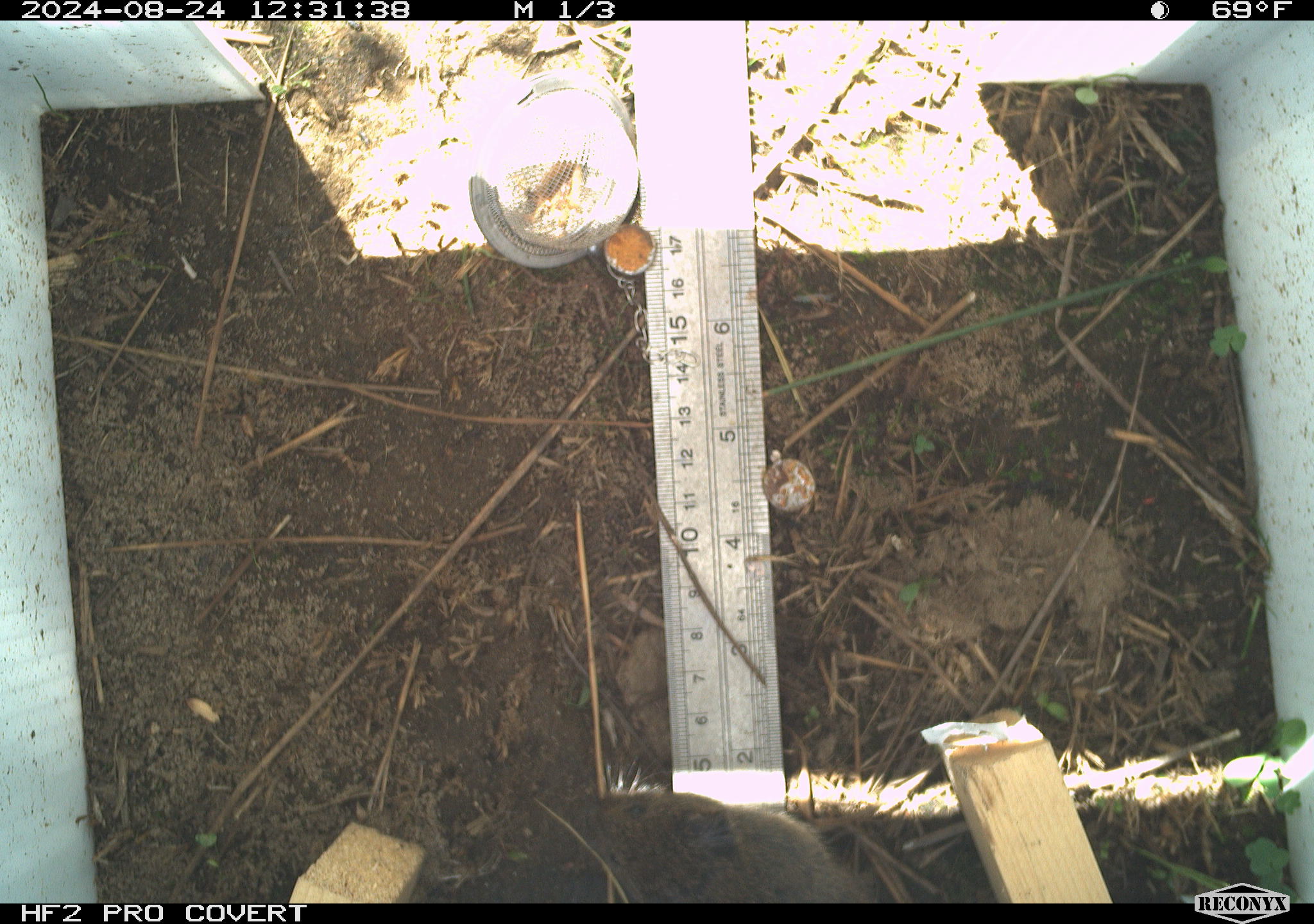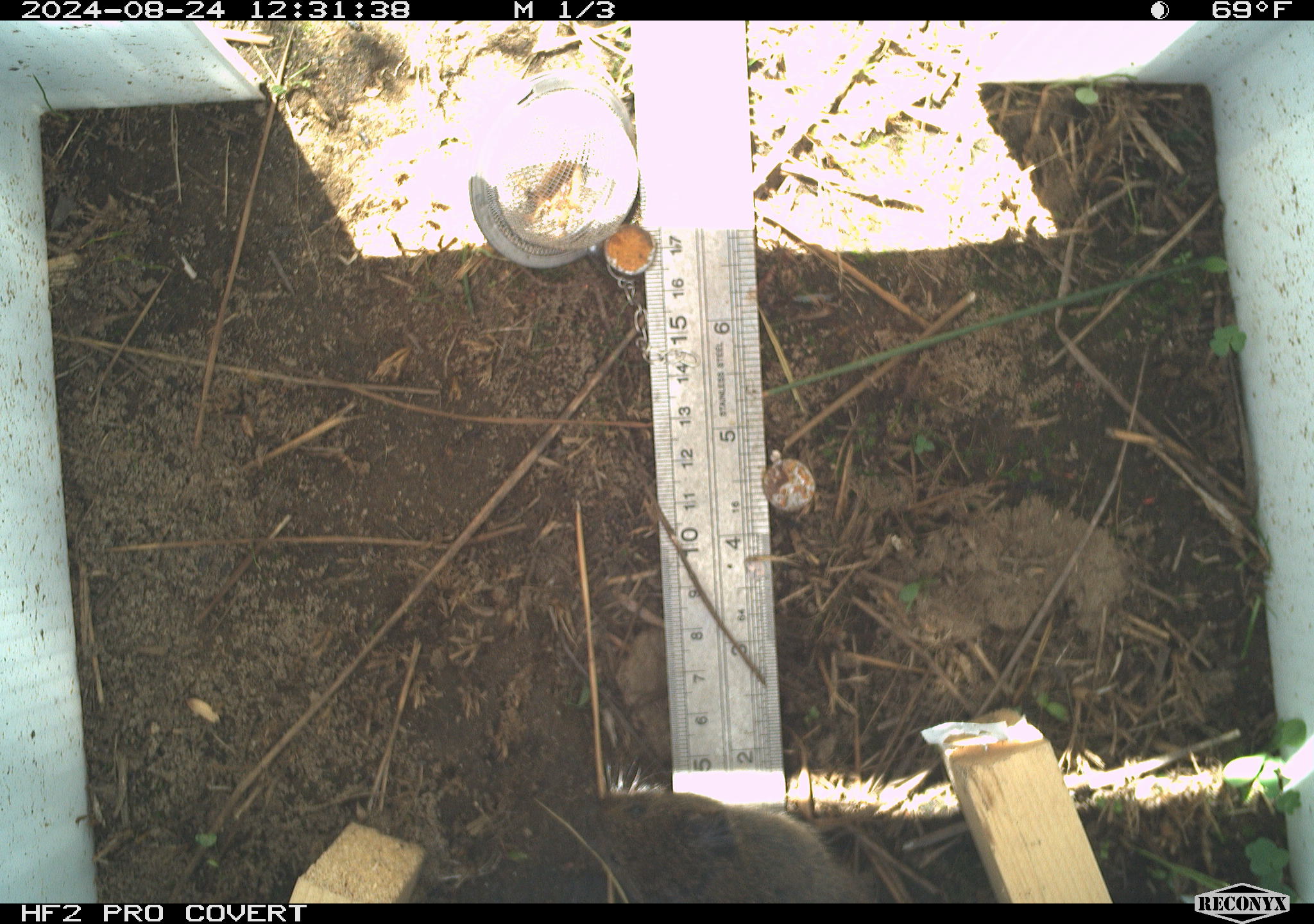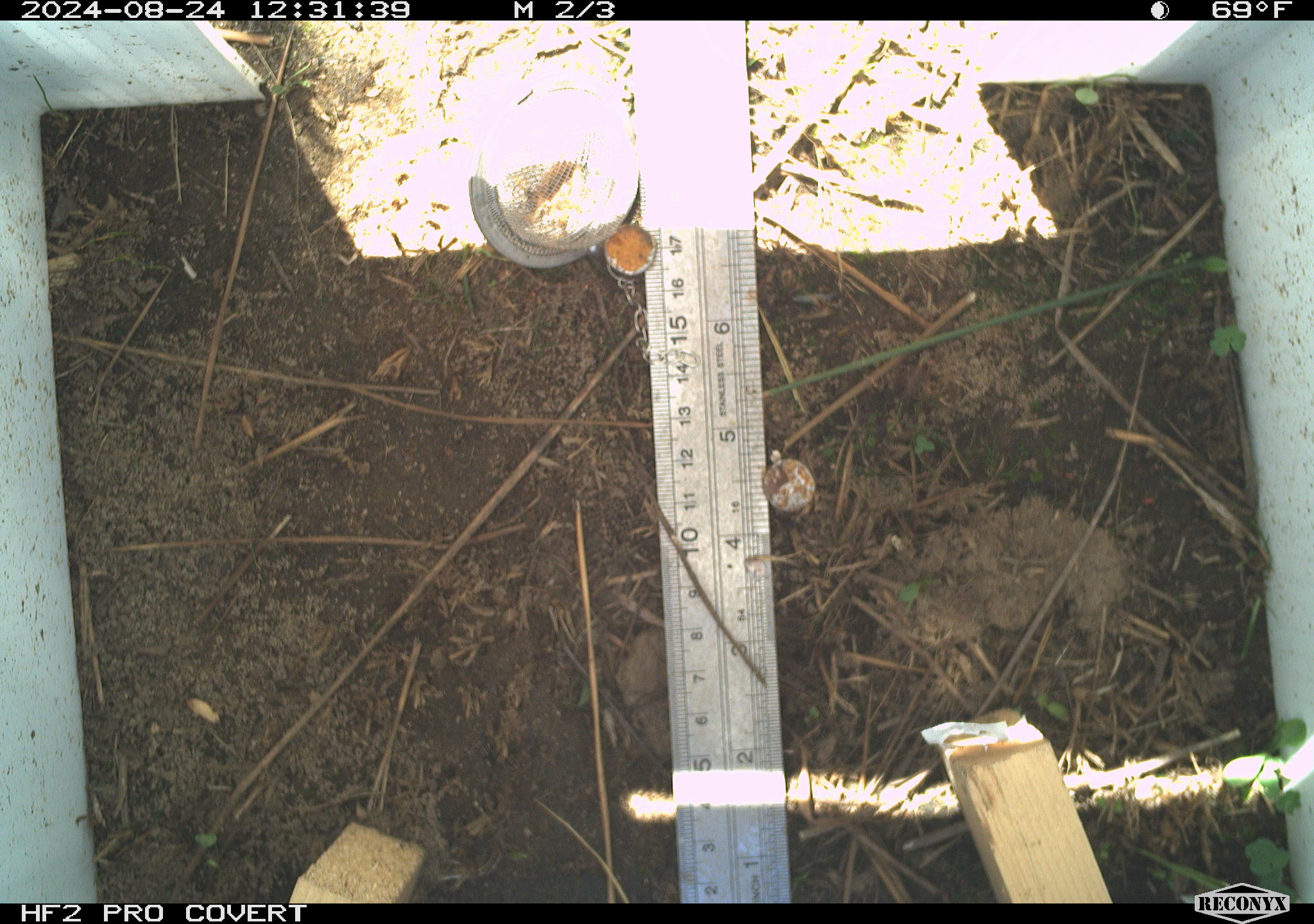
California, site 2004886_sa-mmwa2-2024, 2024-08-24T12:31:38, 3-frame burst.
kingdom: Animalia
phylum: Chordata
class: Mammalia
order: Rodentia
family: Cricetidae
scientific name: Arvicolinae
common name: voles, lemmings, and muskrats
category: arvicolinae subfamily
Arvicolinae subfamily (voles, lemmings, and muskrats) (Arvicolinae).